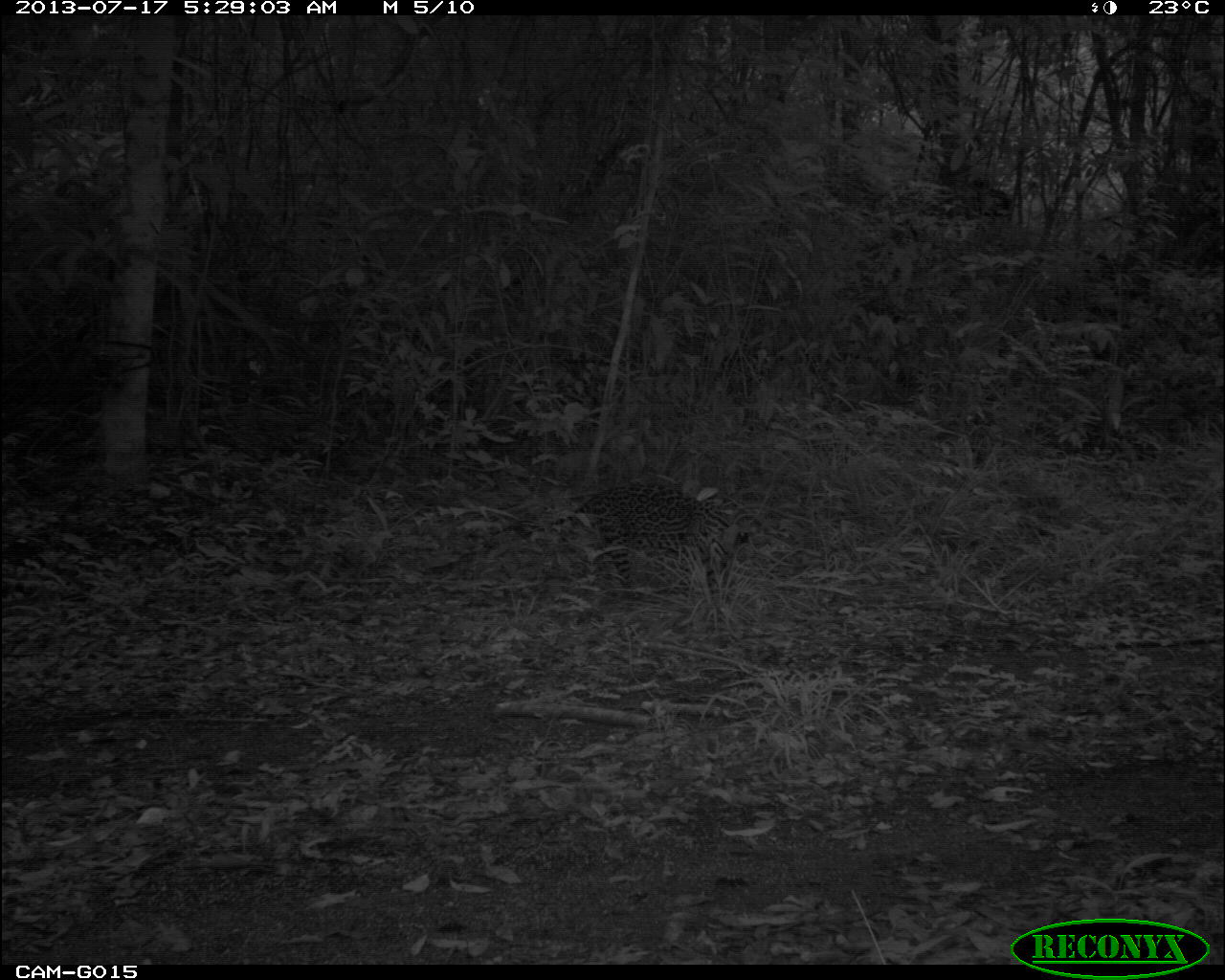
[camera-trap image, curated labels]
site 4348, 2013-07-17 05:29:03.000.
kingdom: Animalia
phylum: Chordata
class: Mammalia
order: Carnivora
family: Felidae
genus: Leopardus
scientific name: Leopardus pardalis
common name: ocelot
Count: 1.